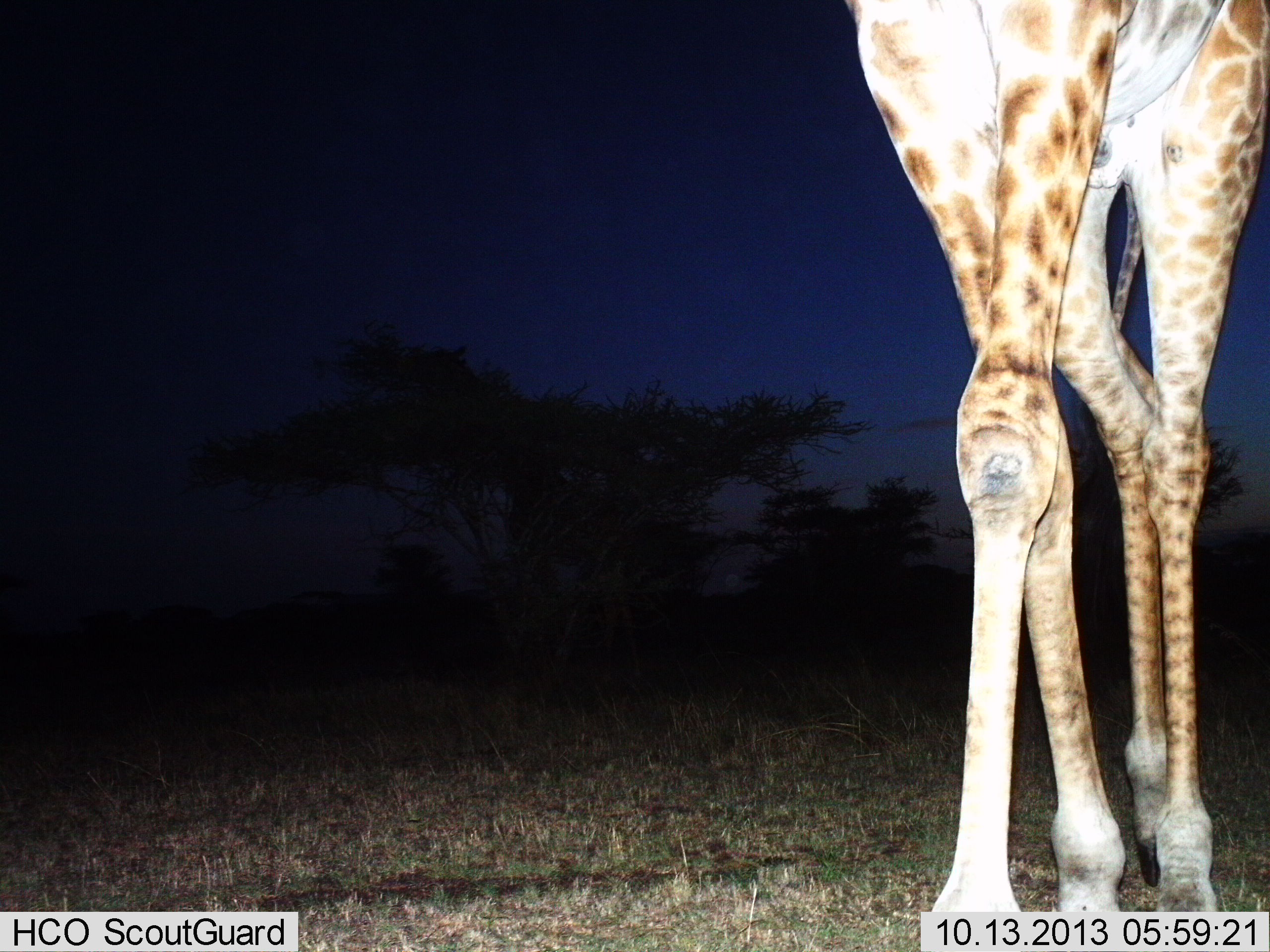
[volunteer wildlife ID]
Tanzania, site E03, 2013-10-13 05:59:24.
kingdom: Animalia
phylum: Chordata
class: Mammalia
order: Artiodactyla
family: Giraffidae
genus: Giraffa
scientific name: Giraffa camelopardalis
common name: giraffe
Giraffe (Giraffa camelopardalis), count 1. Behavior (volunteer vote fractions): standing 30%, resting 0%, moving 70%, interacting 0%. Young present (vote fraction): 0%. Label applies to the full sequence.